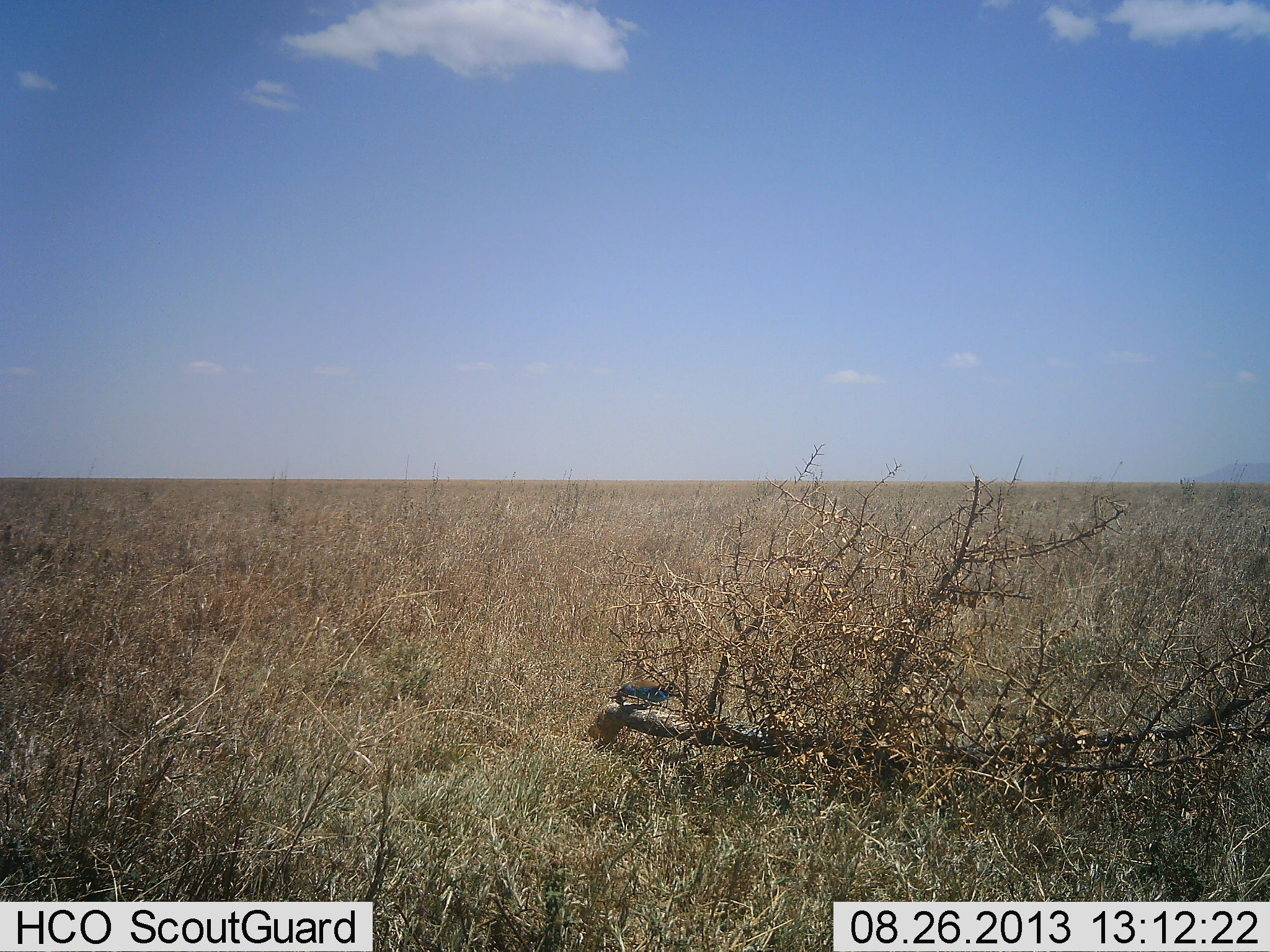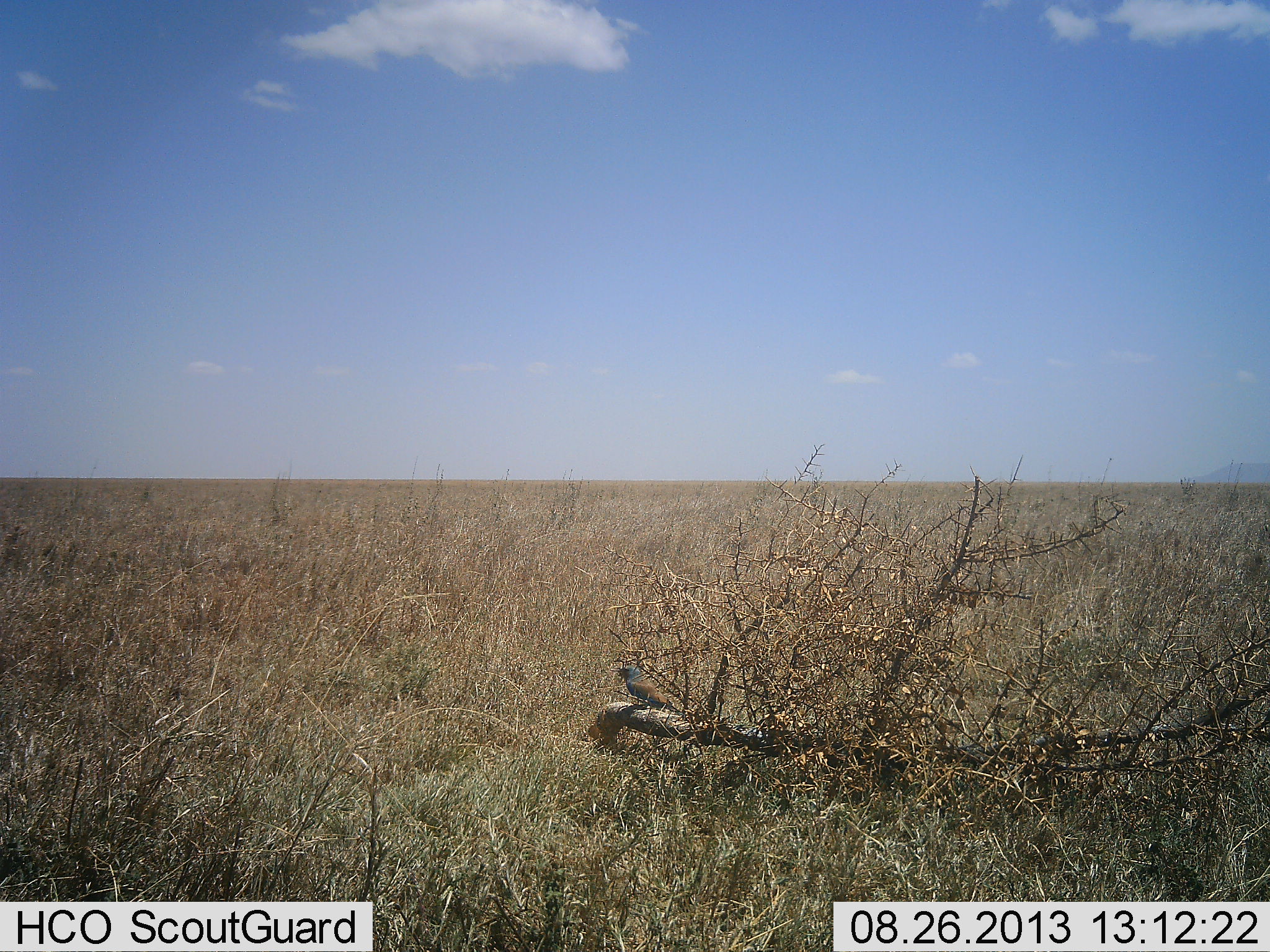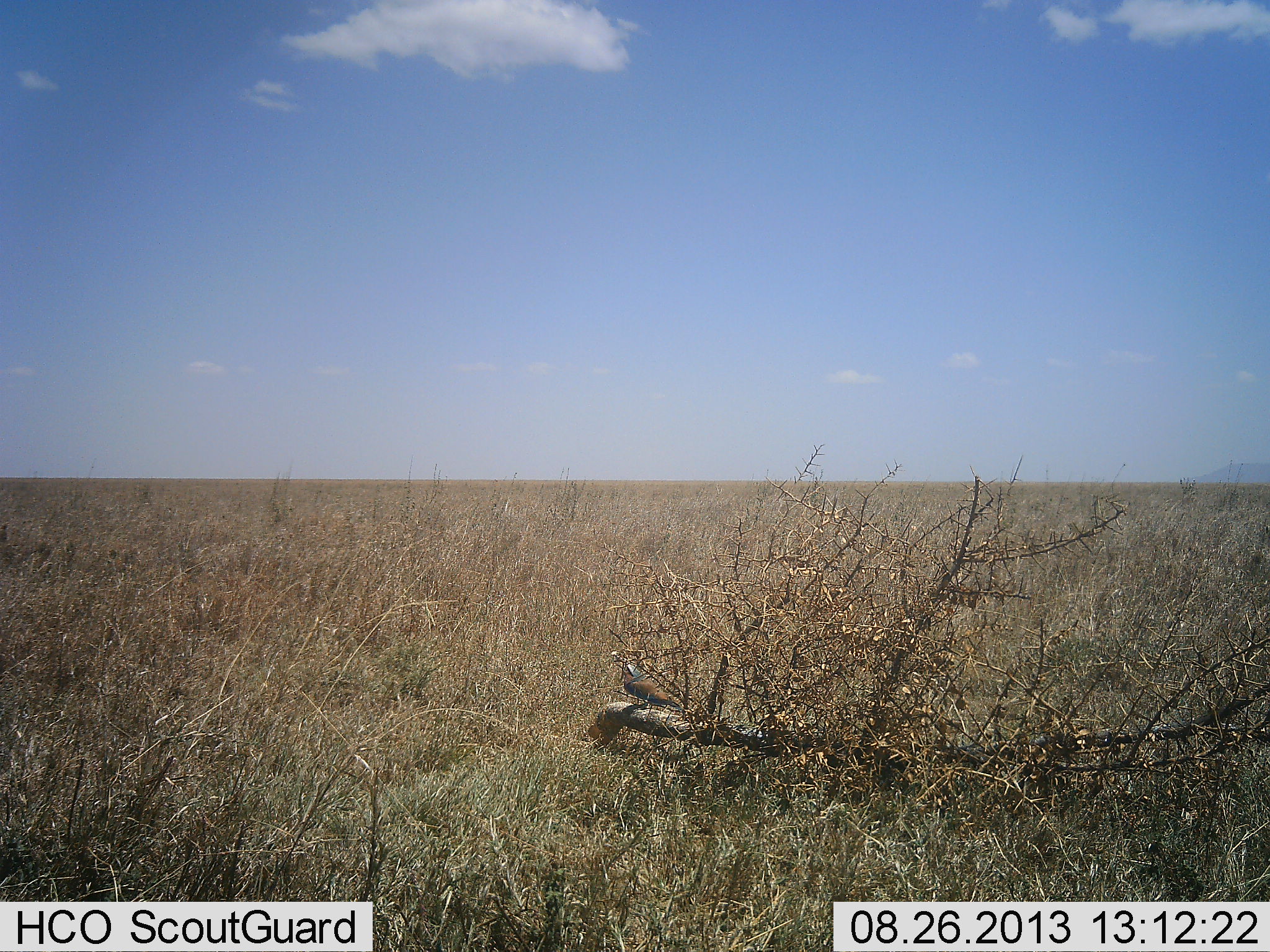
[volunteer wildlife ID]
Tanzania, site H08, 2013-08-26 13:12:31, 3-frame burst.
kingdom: Animalia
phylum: Chordata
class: Aves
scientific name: Aves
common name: bird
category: otherbird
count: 1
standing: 60%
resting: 0%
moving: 10%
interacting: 10%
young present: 0%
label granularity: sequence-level